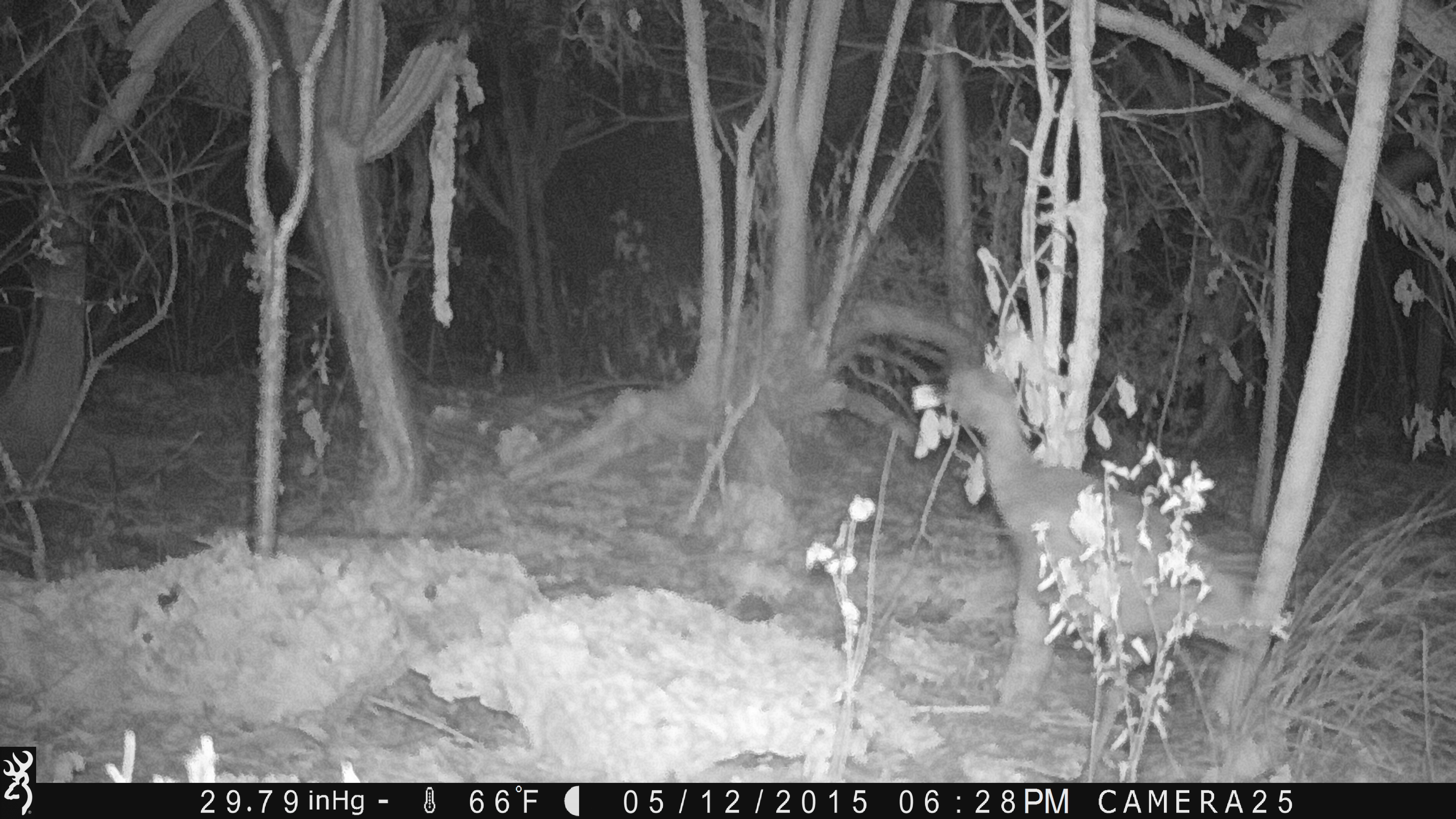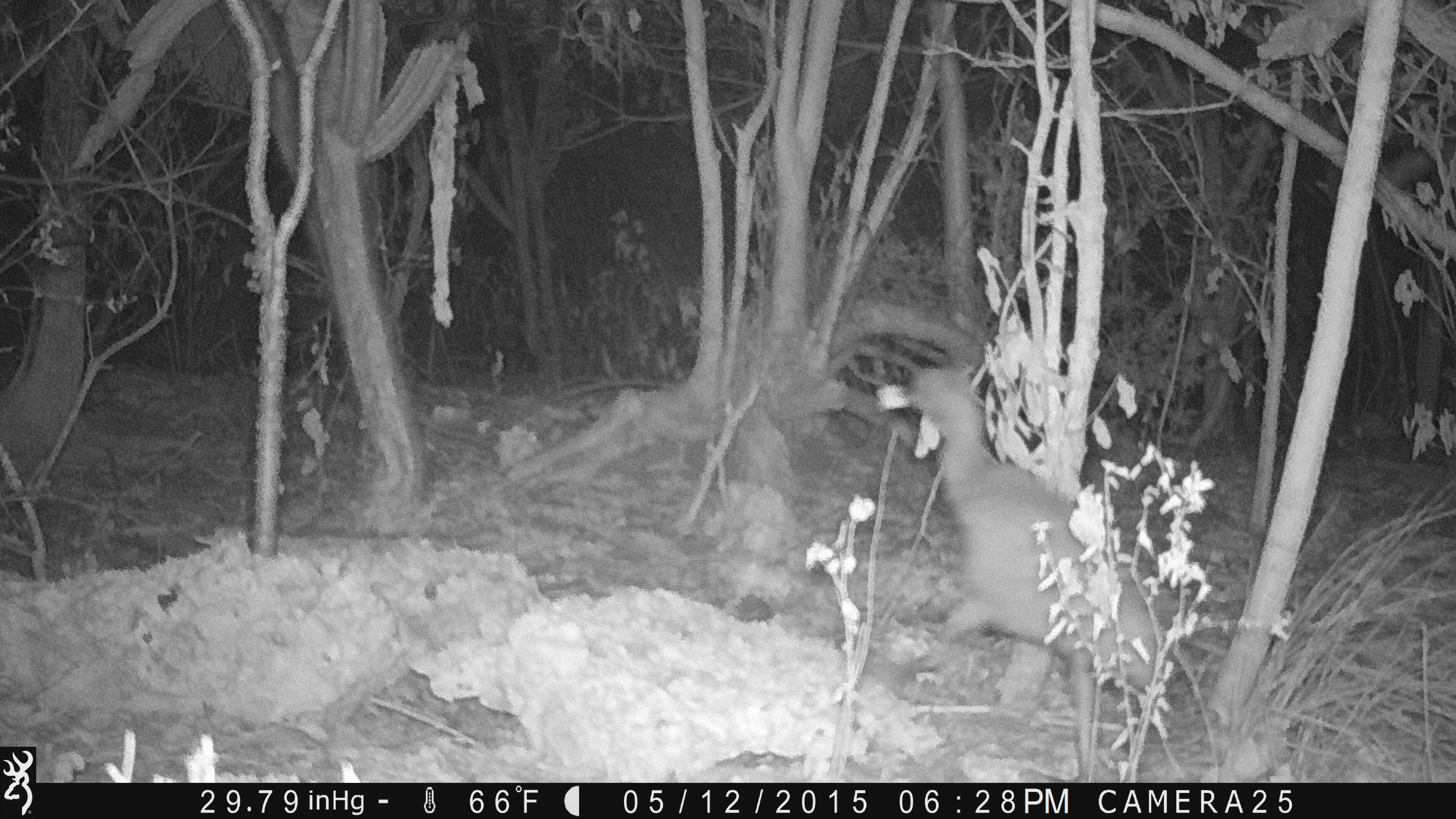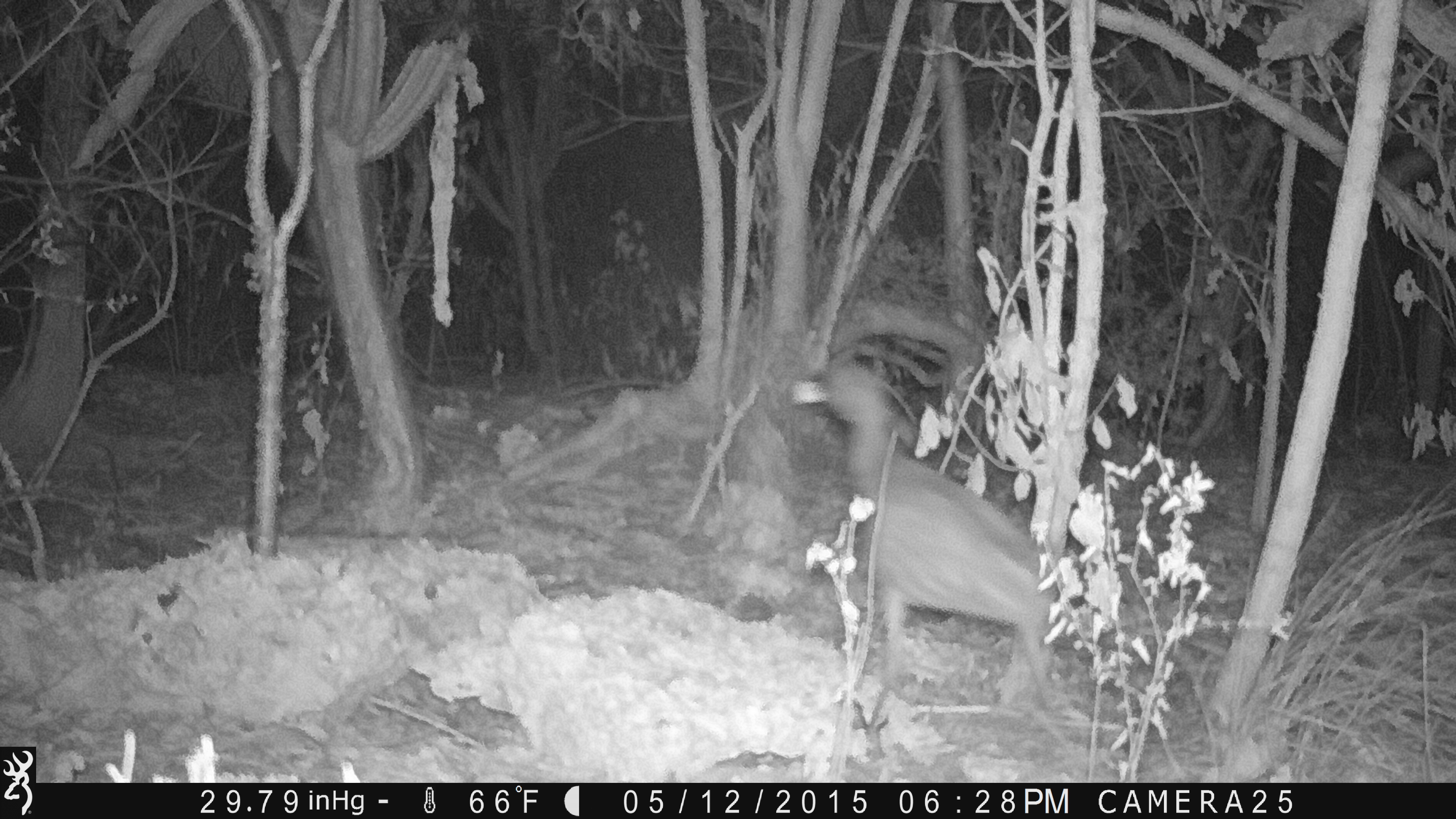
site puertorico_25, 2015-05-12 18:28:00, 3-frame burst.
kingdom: Animalia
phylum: Chordata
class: Aves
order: Pelecaniformes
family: Ardeidae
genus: Nyctanassa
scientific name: Nyctanassa violacea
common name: yellow-crowned night heron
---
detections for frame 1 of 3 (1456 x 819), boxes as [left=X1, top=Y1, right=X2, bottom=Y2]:
yellow-crowned night heron: [left=921, top=349, right=1294, bottom=754]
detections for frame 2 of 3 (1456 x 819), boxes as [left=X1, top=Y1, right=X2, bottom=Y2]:
yellow-crowned night heron: [left=894, top=355, right=1183, bottom=773]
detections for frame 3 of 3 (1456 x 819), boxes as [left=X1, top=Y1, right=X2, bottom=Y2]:
yellow-crowned night heron: [left=784, top=357, right=1066, bottom=727]